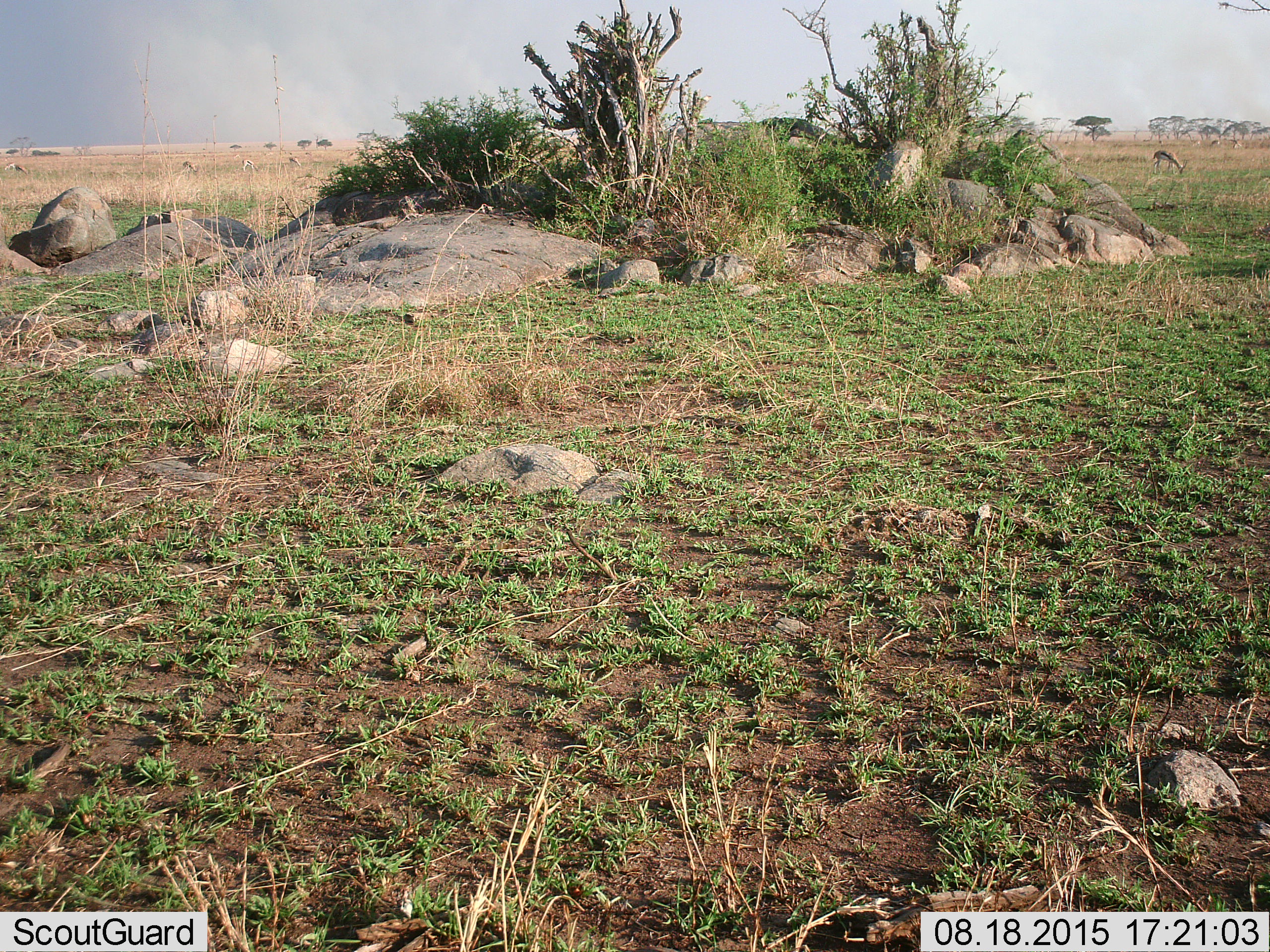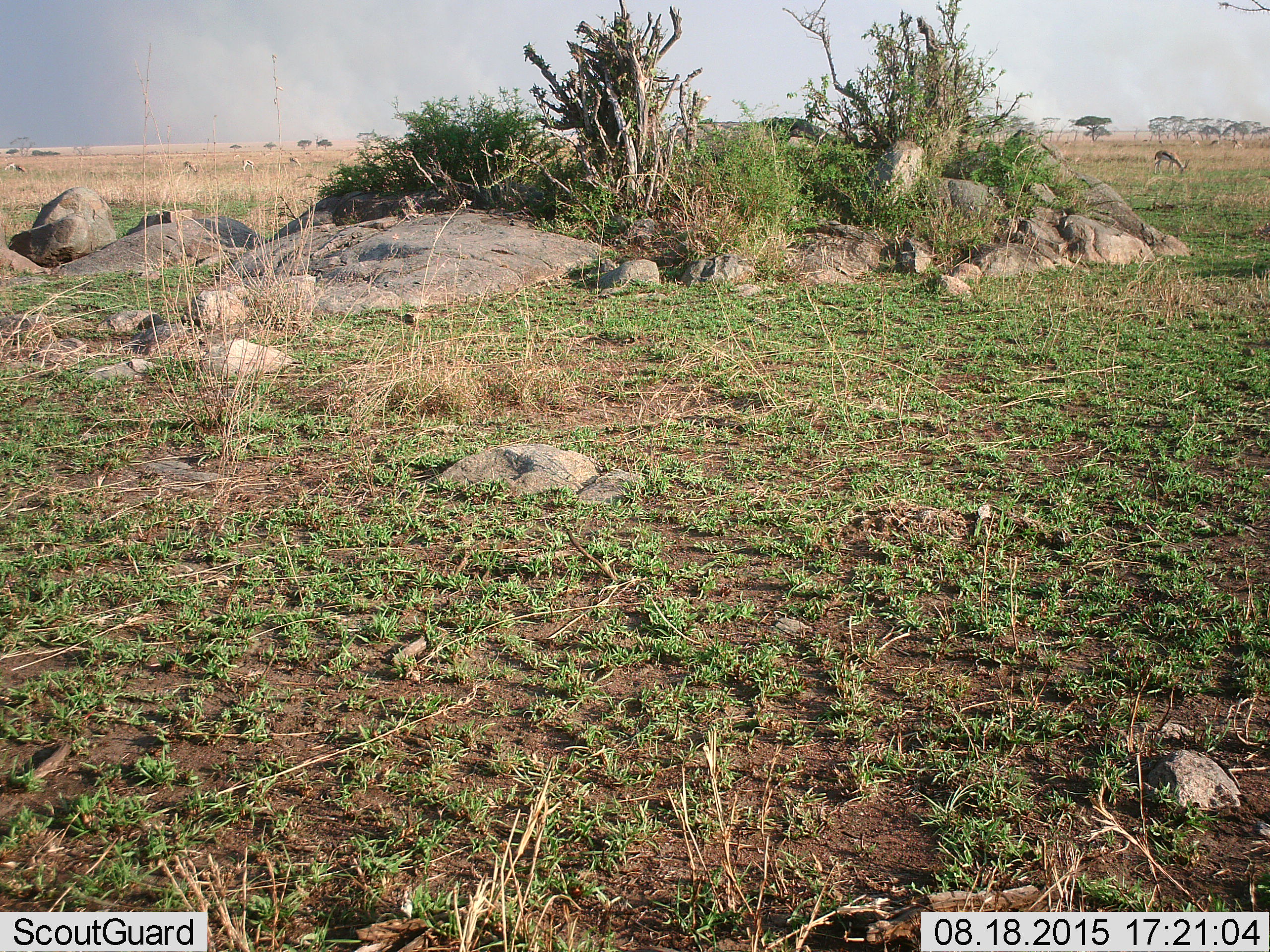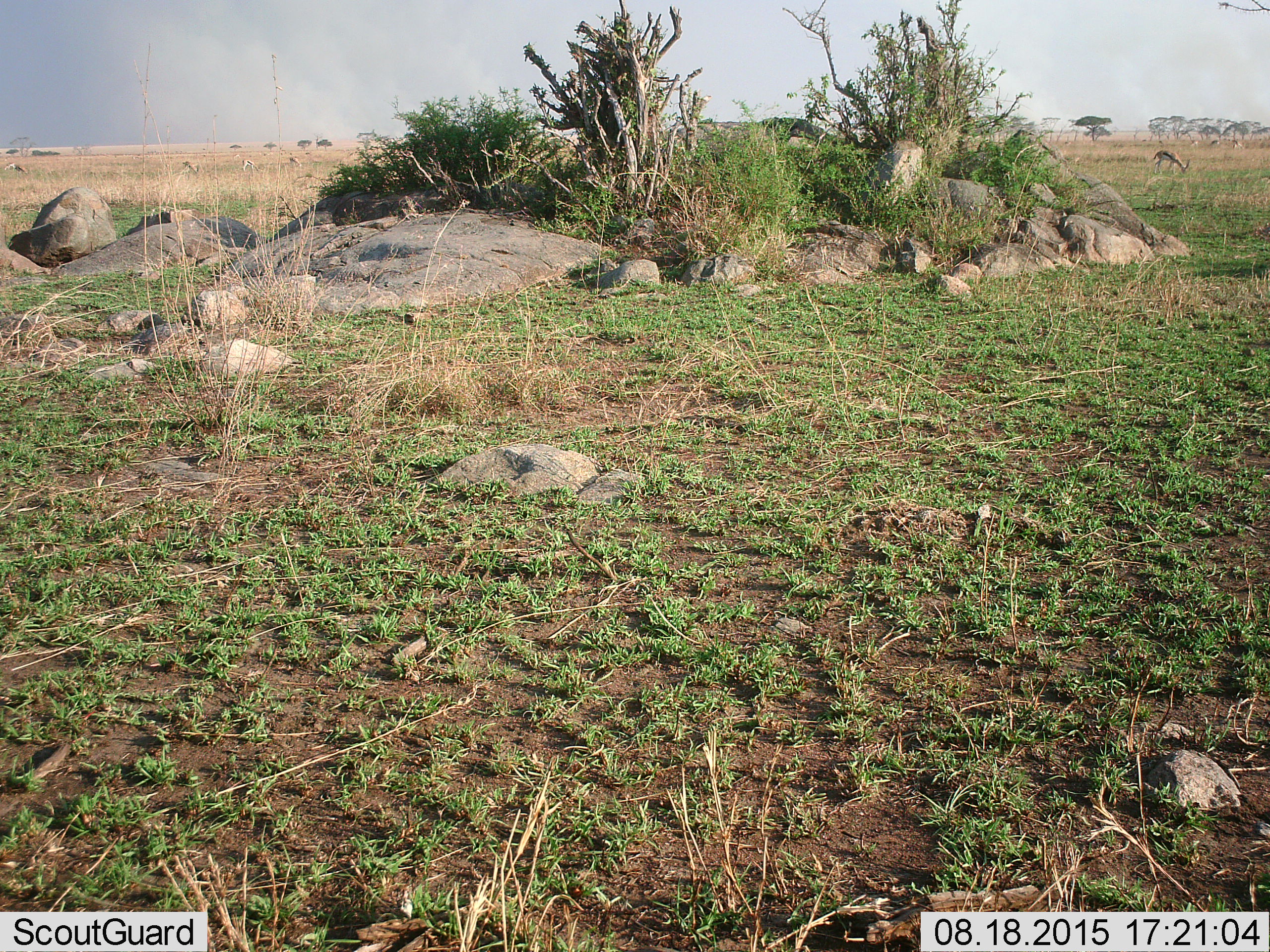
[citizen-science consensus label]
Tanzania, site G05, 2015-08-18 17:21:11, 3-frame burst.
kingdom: Animalia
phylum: Chordata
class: Mammalia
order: Artiodactyla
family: Bovidae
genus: Eudorcas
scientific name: Eudorcas thomsonii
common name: thomson's gazelle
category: gazellethomsons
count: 8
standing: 36%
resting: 7%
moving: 21%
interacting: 0%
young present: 0%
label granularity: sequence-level